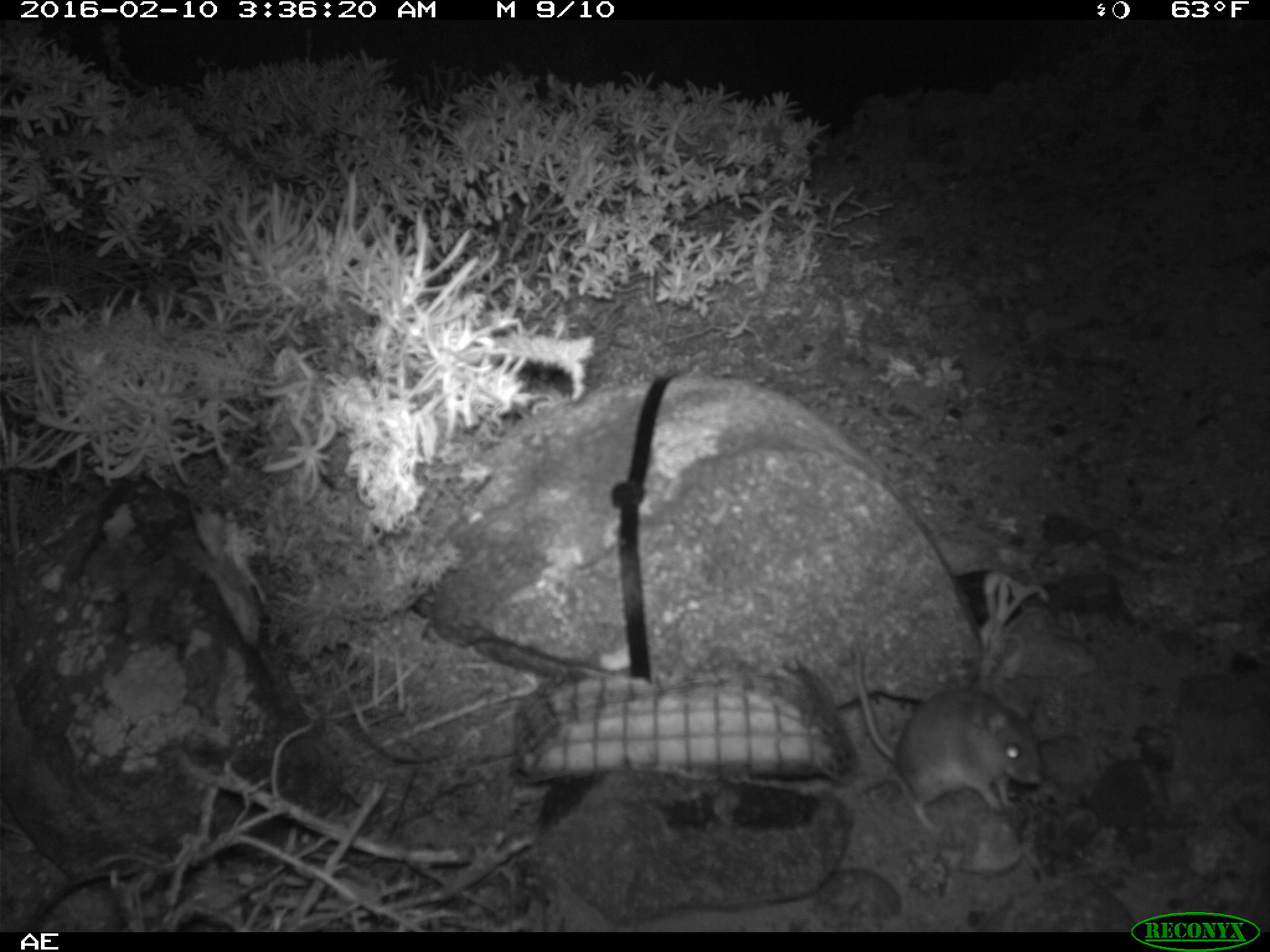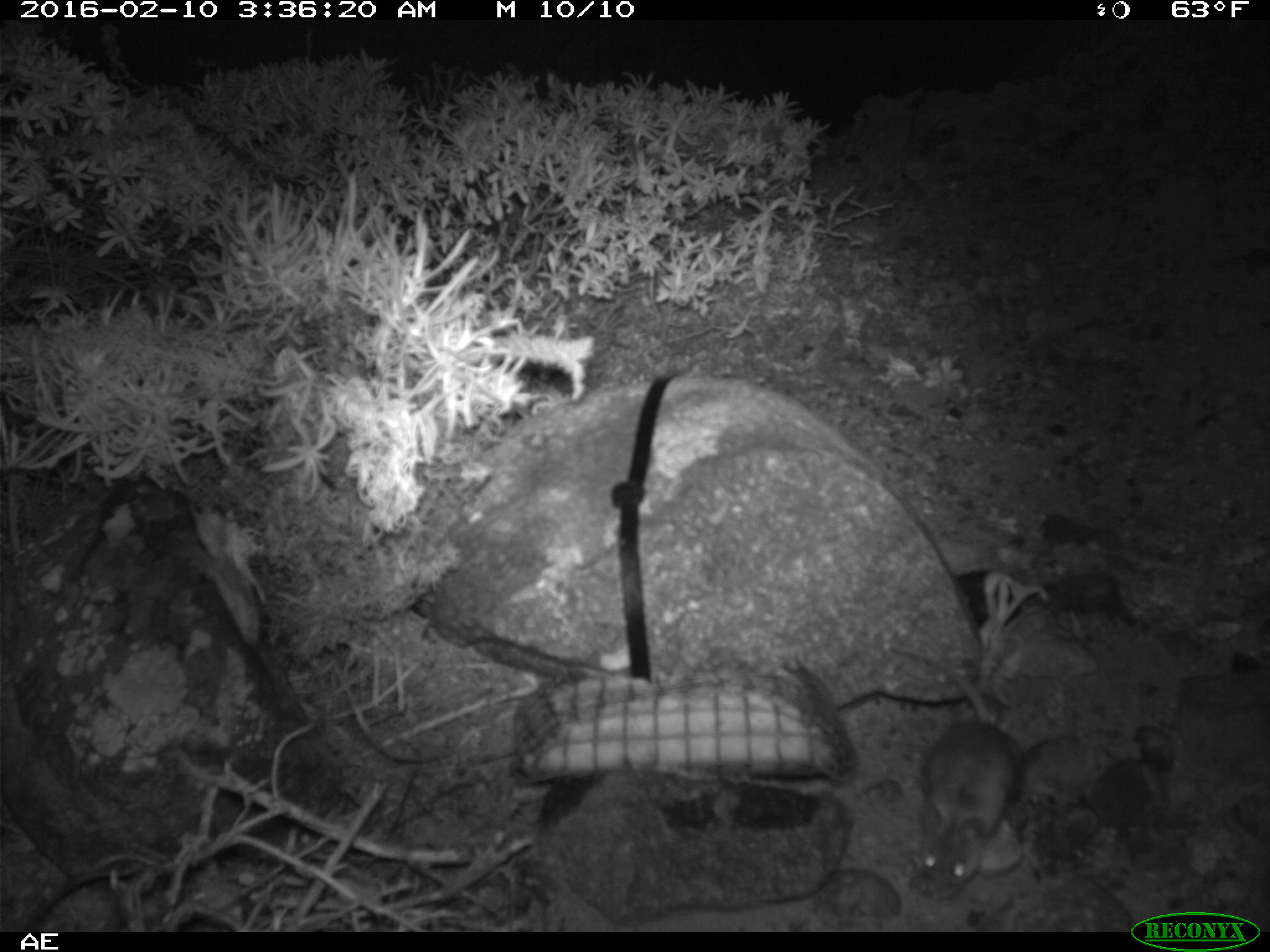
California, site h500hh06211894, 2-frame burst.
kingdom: Animalia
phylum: Chordata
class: Mammalia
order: Rodentia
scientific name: Rodentia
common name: rodent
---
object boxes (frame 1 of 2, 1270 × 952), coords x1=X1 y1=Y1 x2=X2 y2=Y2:
rodent: x1=851 y1=640 x2=1041 y2=841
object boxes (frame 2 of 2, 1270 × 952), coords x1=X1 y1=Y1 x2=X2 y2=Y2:
rodent: x1=887 y1=637 x2=1024 y2=897